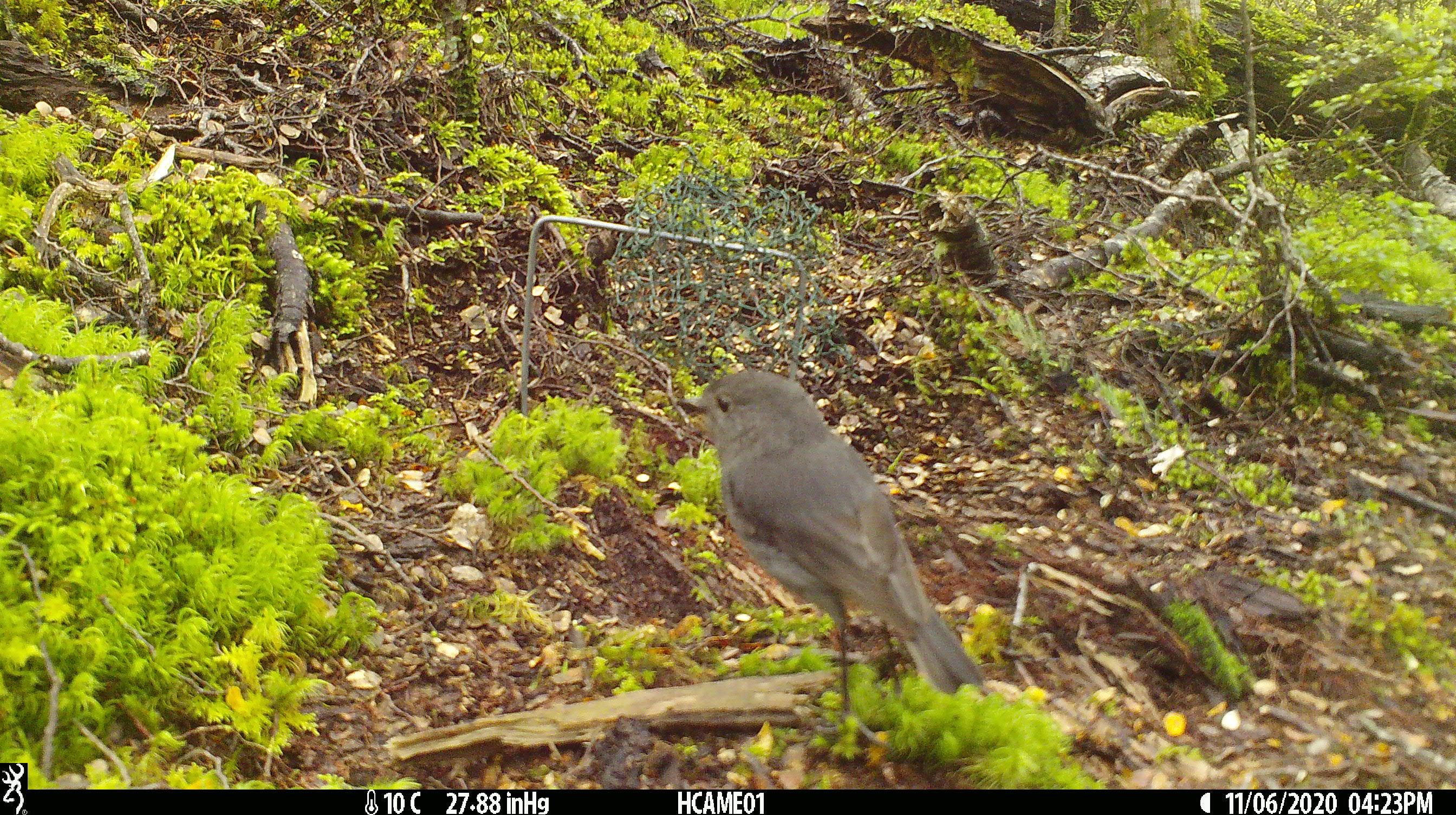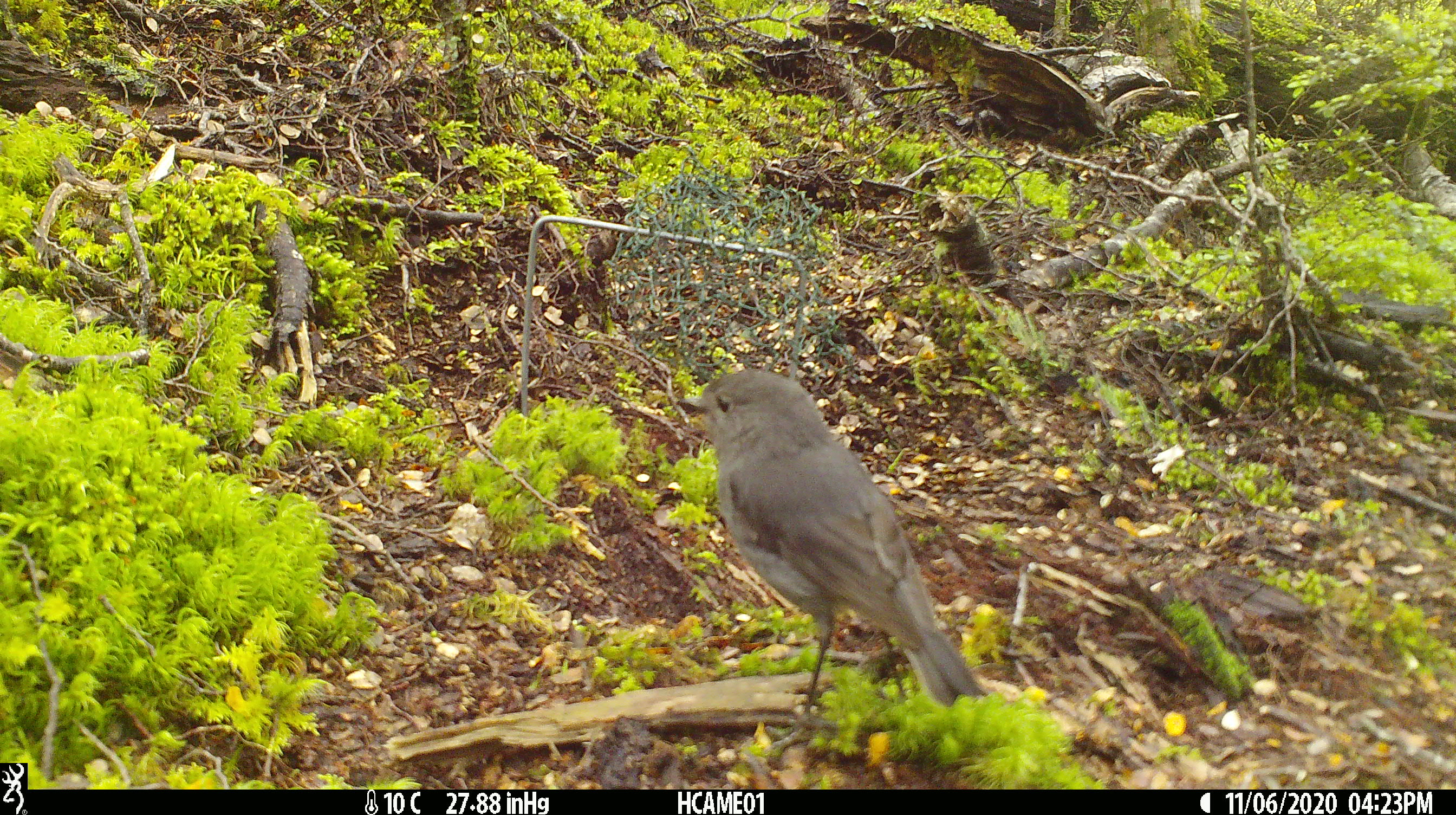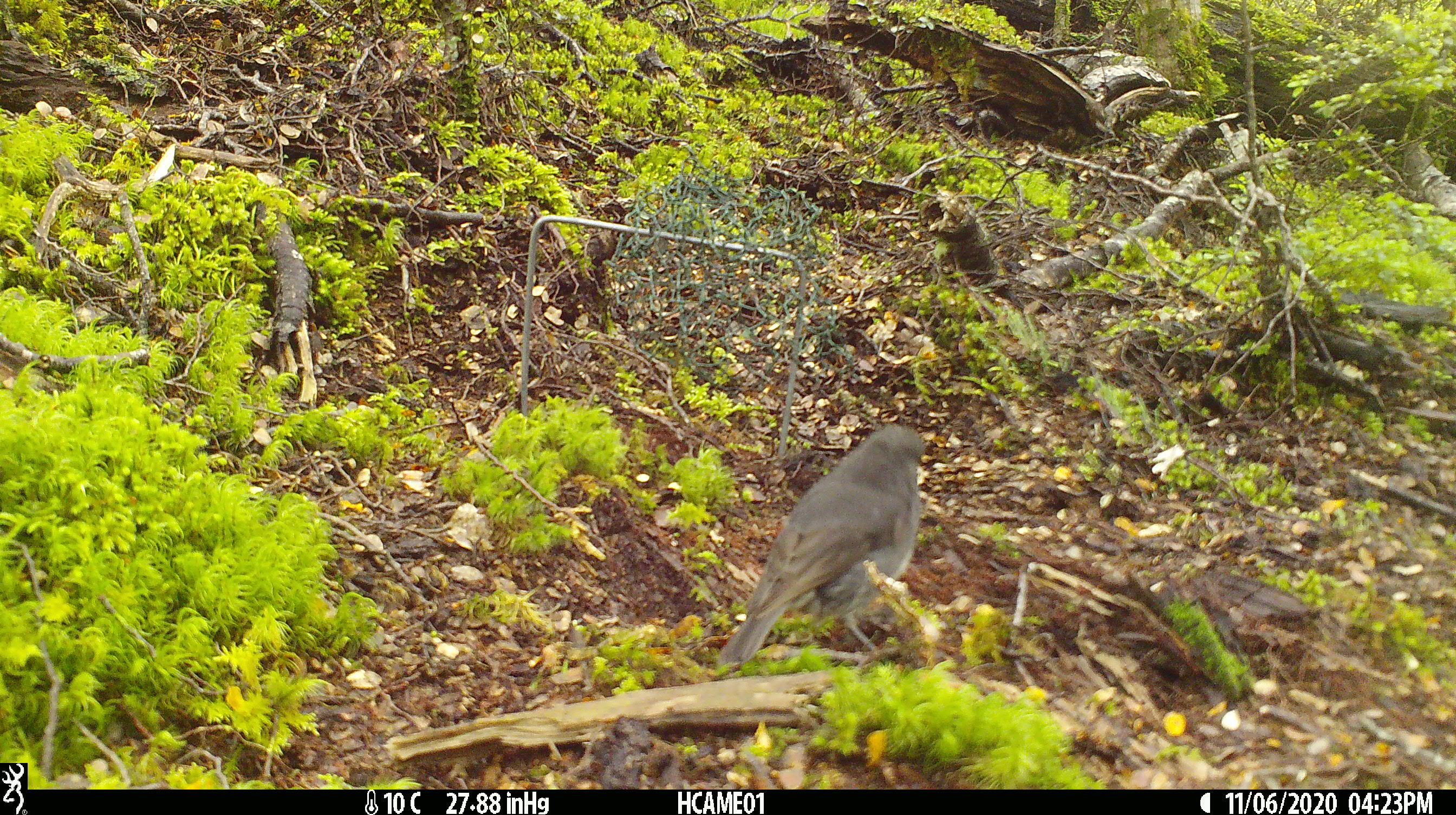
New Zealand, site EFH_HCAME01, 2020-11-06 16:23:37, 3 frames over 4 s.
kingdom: Animalia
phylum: Chordata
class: Aves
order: Passeriformes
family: Petroicidae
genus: Petroica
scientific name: Petroica australis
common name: new zealand robin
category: robin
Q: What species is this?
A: Robin (new zealand robin) (Petroica australis).